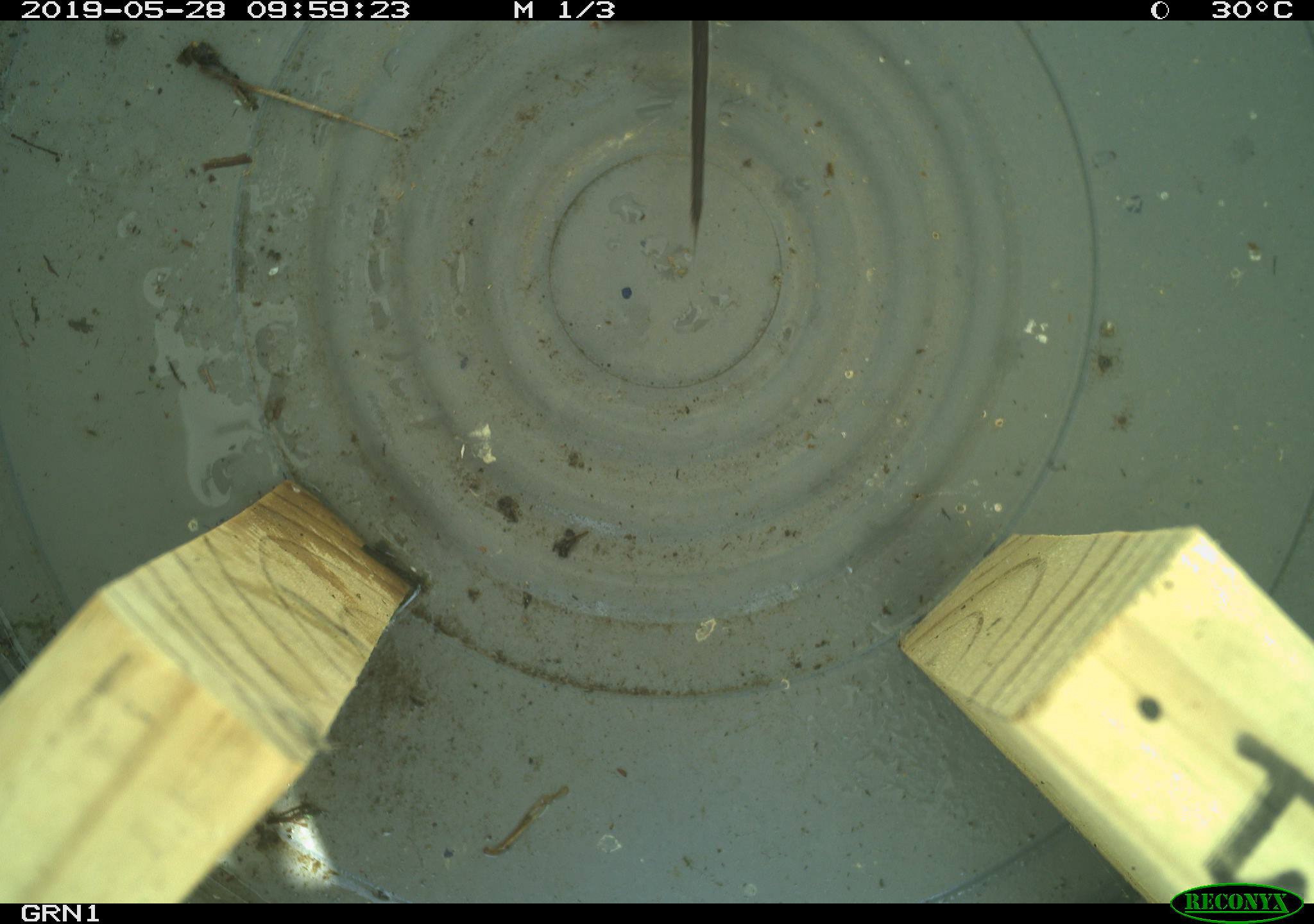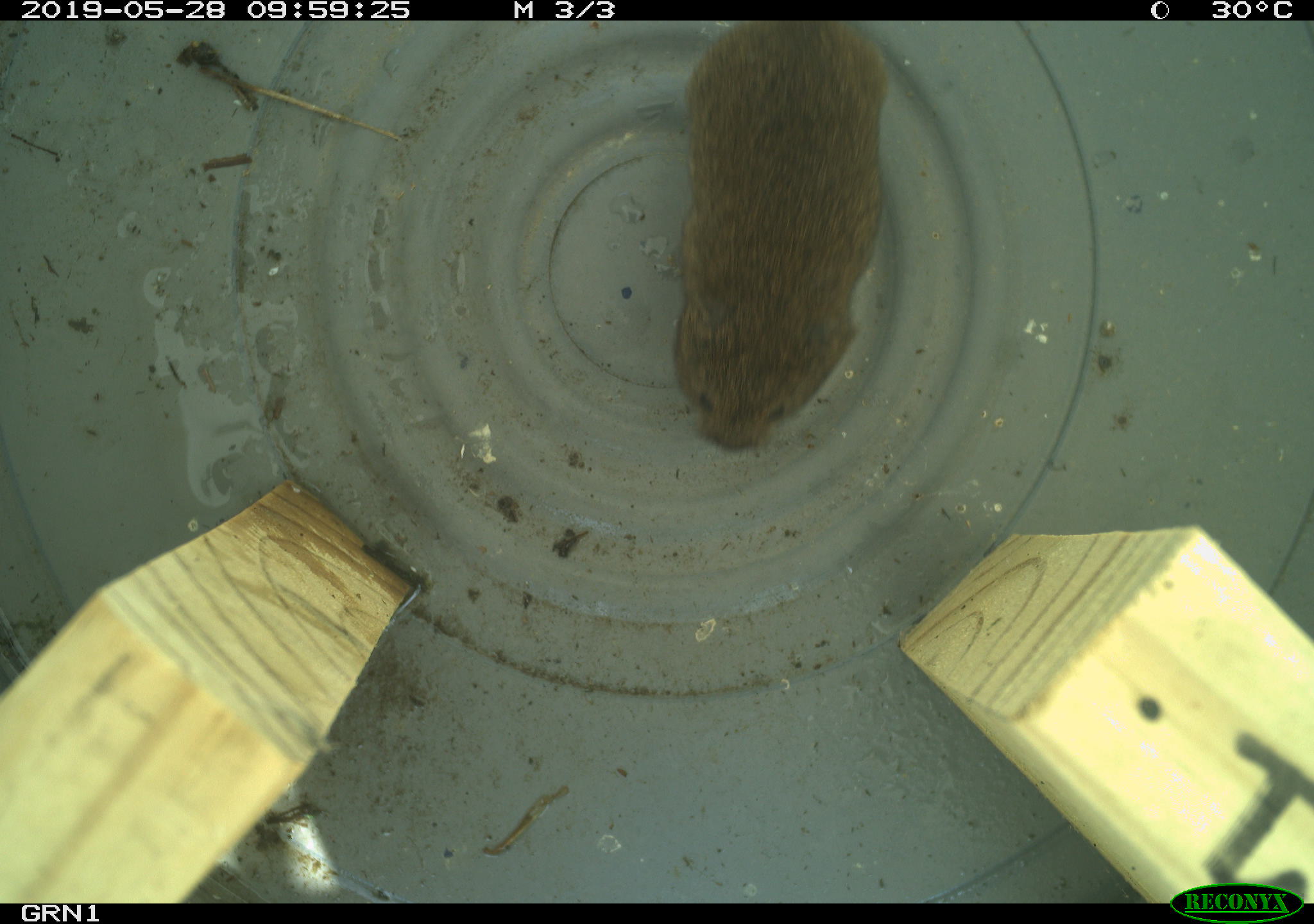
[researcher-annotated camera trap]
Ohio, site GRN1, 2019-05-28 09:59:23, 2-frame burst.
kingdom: Animalia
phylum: Chordata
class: Mammalia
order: Rodentia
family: Cricetidae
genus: Microtus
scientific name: Microtus pennsylvanicus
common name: meadow vole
Meadow vole (Microtus pennsylvanicus).